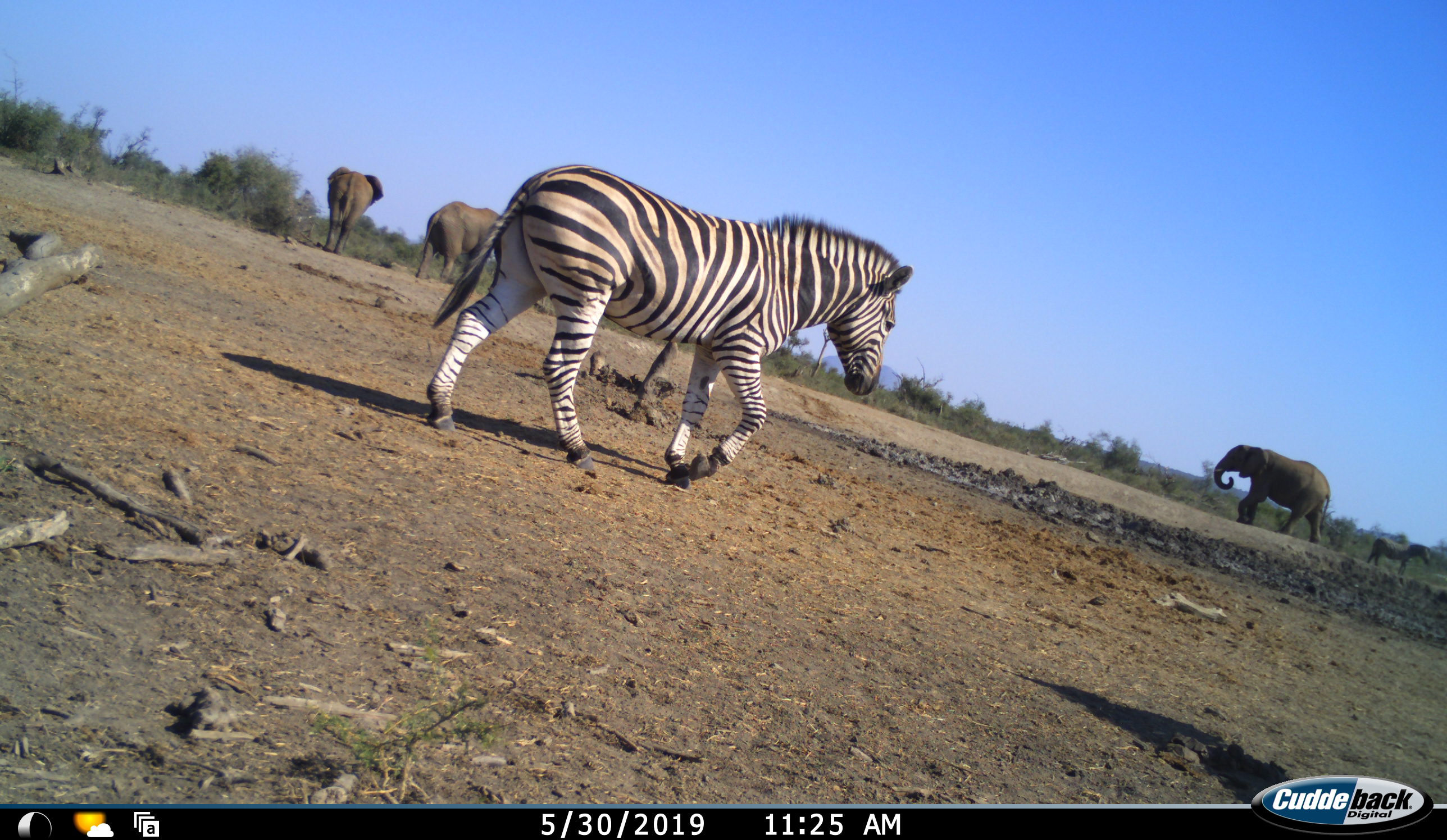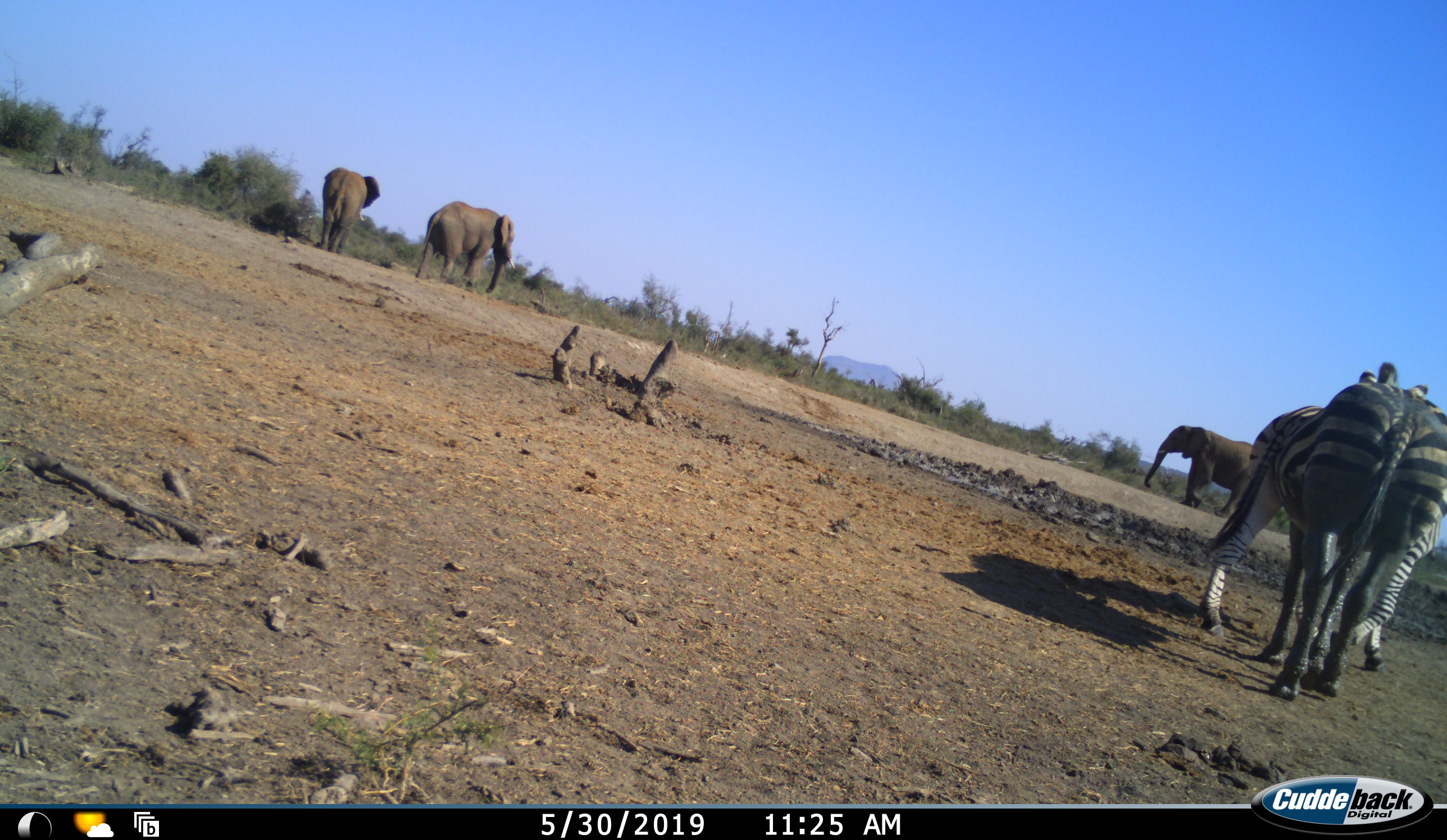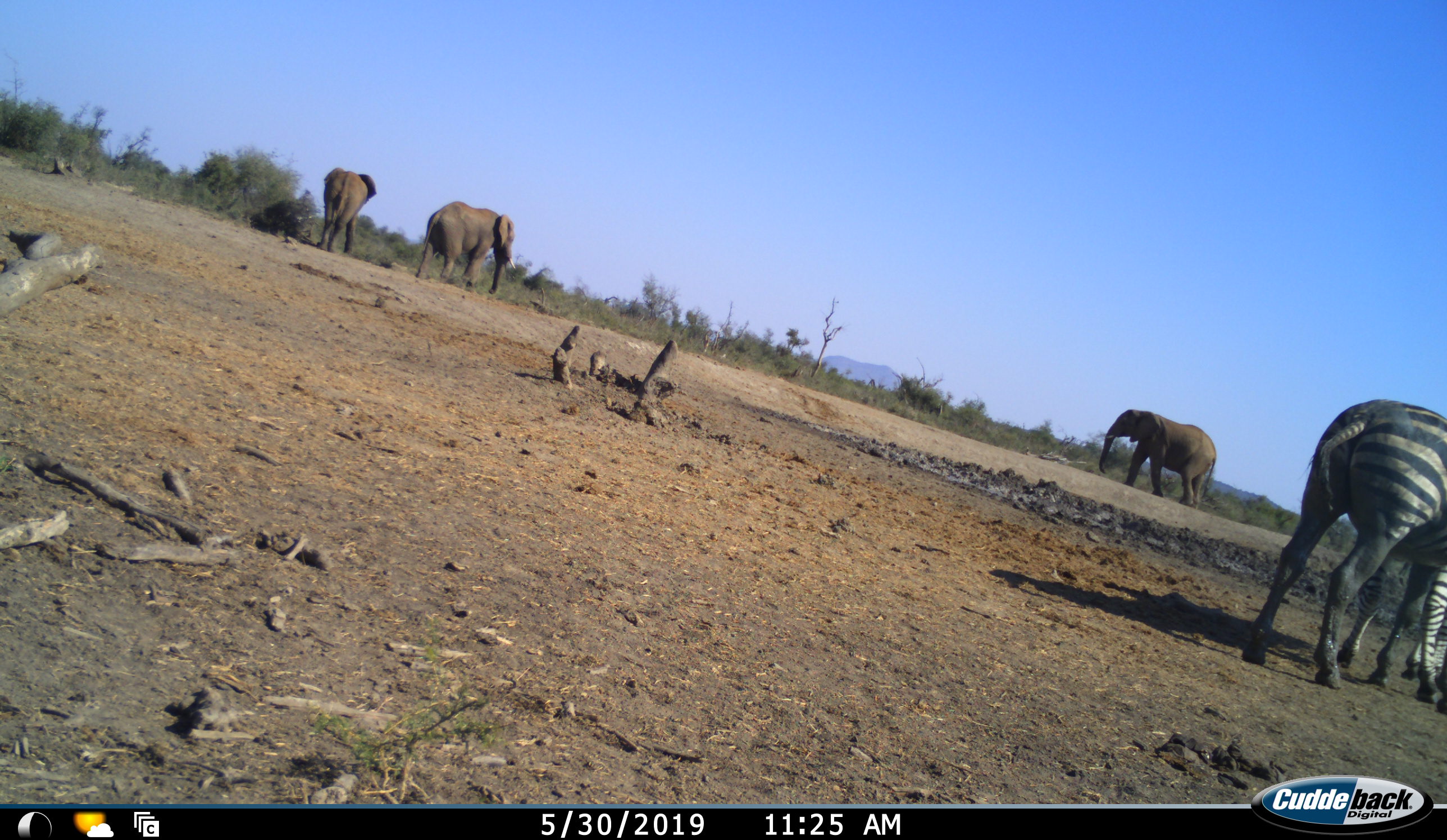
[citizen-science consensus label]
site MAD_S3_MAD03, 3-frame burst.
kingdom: Animalia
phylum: Chordata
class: Mammalia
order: Proboscidea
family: Elephantidae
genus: Loxodonta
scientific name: Loxodonta africana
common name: african bush elephant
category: elephant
Elephant (african bush elephant) (Loxodonta africana), count 3. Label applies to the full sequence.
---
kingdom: Animalia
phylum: Chordata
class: Mammalia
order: Perissodactyla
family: Equidae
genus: Equus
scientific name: Equus quagga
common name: plains zebra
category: zebraplains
Zebraplains (plains zebra) (Equus quagga), count 2. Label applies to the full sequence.